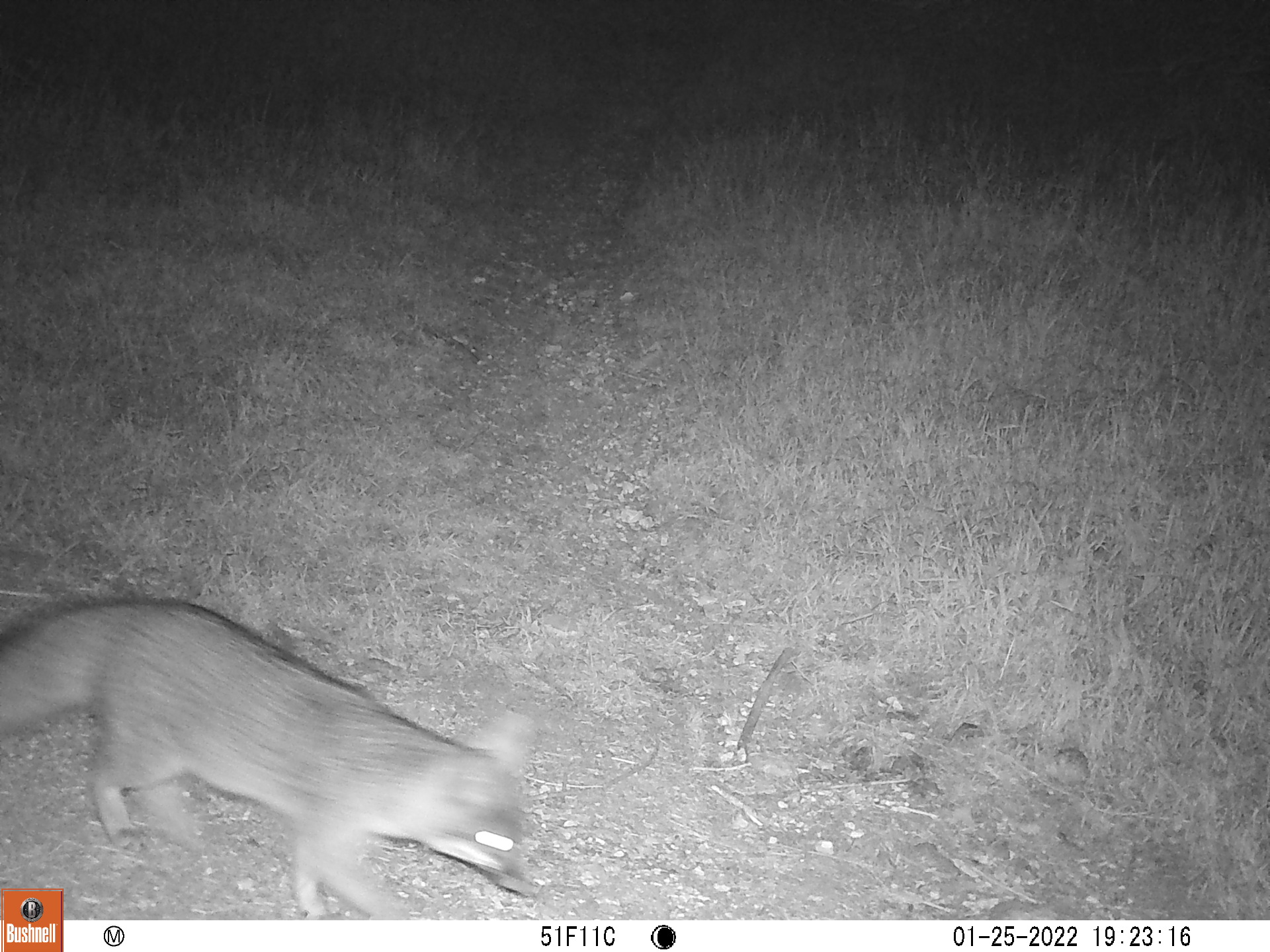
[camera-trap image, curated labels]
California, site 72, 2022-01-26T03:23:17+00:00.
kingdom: Animalia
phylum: Chordata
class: Mammalia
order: Carnivora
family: Canidae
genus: Urocyon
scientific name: Urocyon cinereoargenteus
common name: gray fox